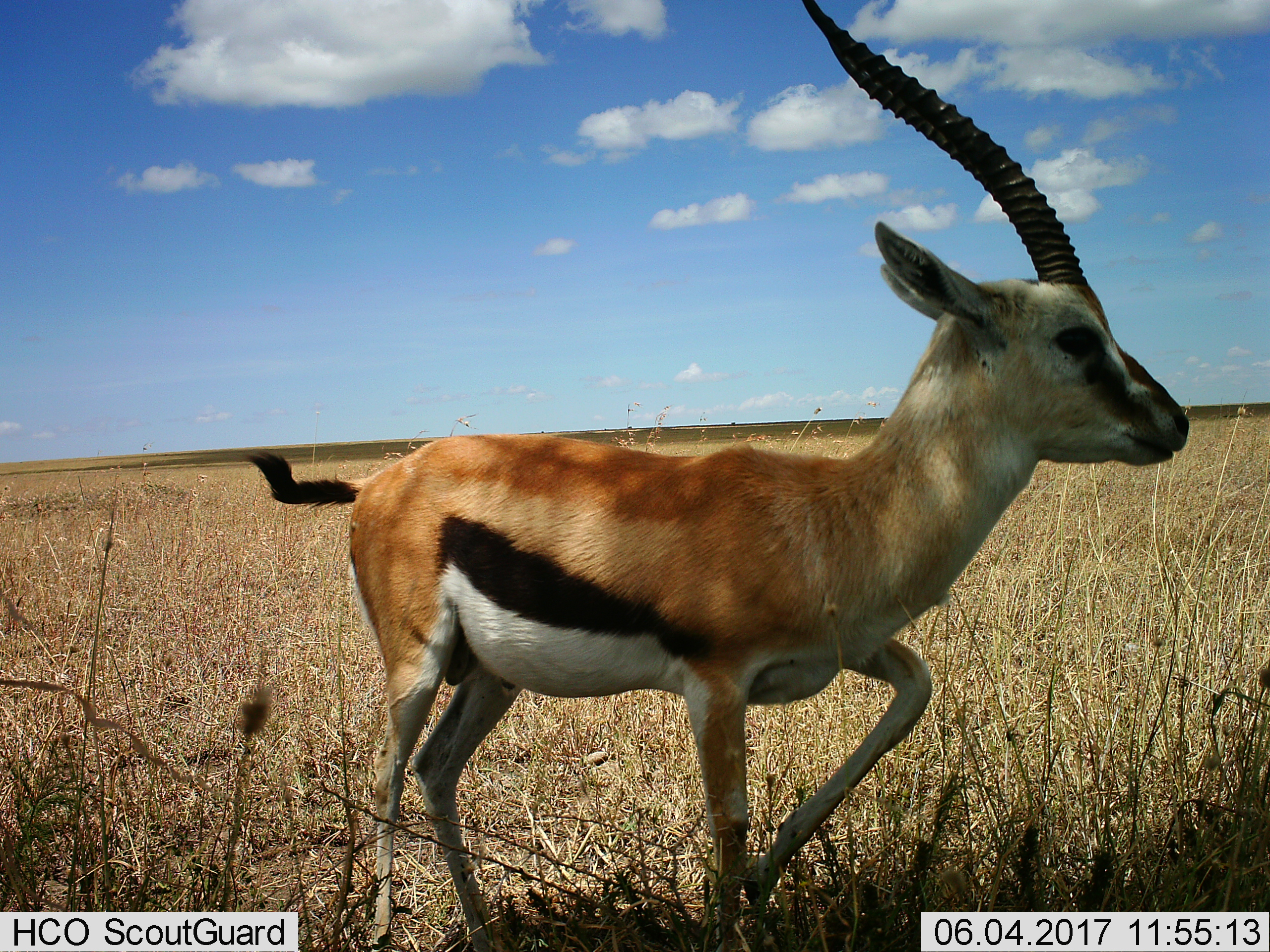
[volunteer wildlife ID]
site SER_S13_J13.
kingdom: Animalia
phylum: Chordata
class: Mammalia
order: Artiodactyla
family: Bovidae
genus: Eudorcas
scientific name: Eudorcas thomsonii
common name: thomson's gazelle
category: gazellethomsons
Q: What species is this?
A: Gazellethomsons (thomson's gazelle) (Eudorcas thomsonii).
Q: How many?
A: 1.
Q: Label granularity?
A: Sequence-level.